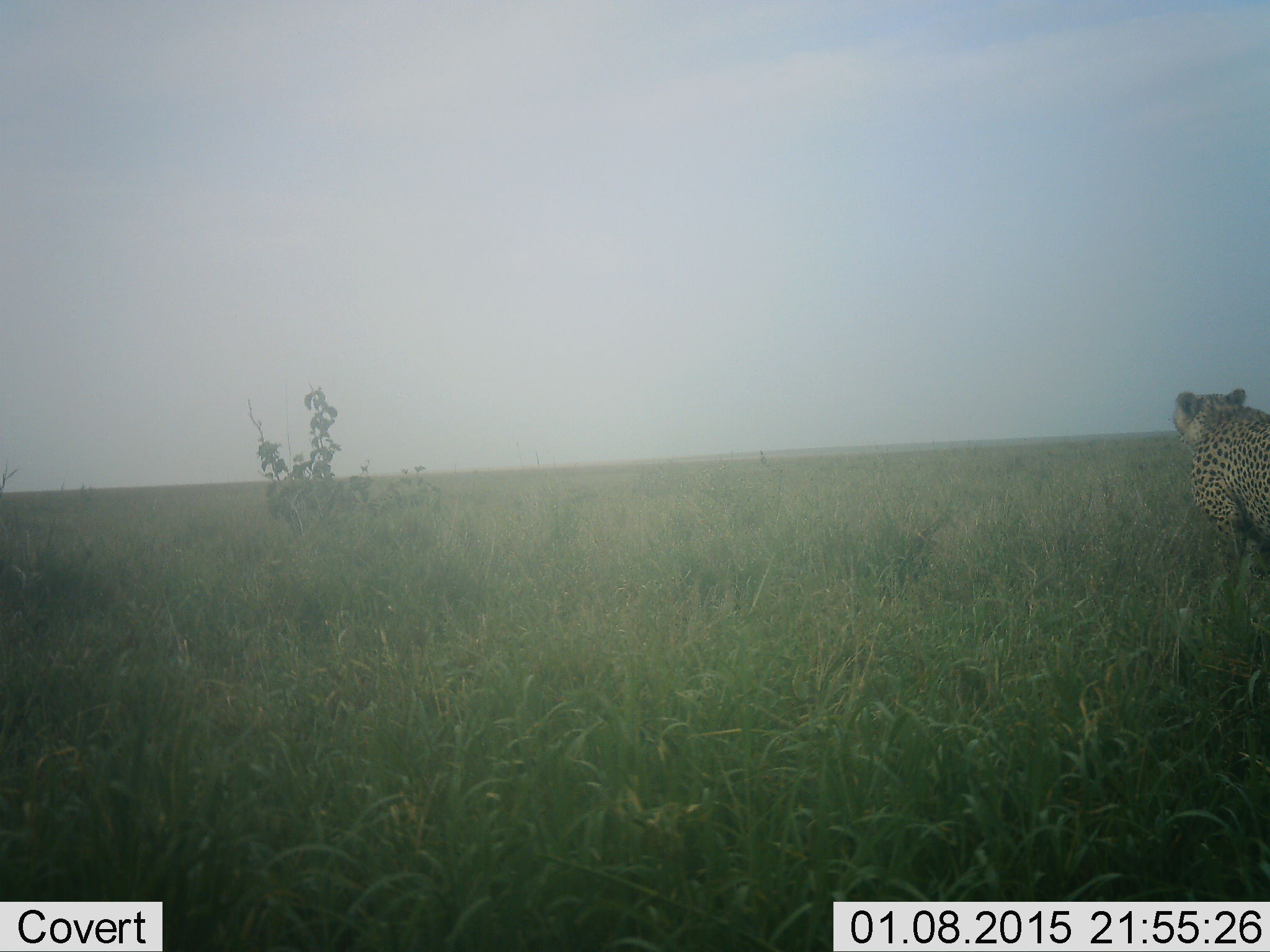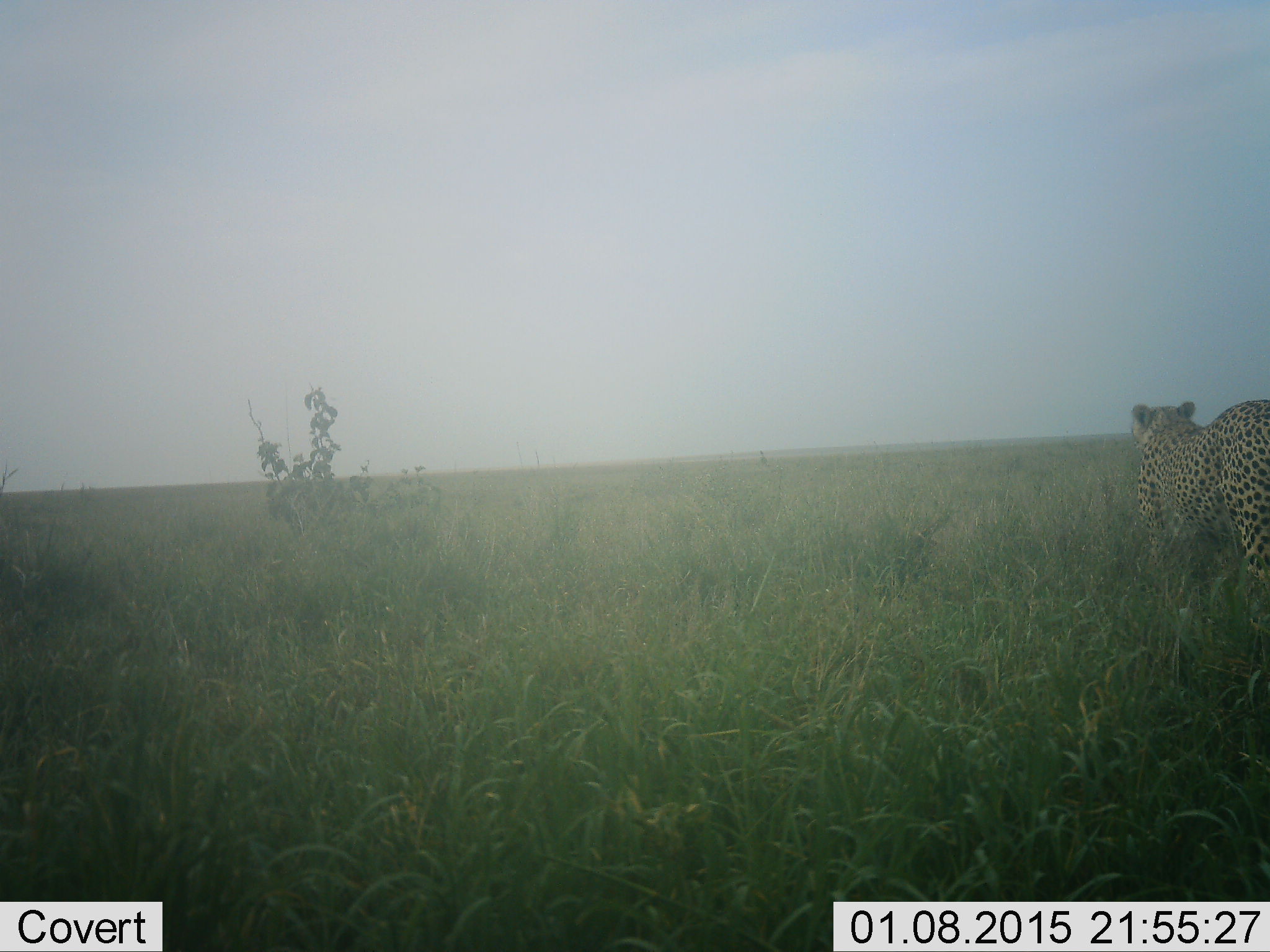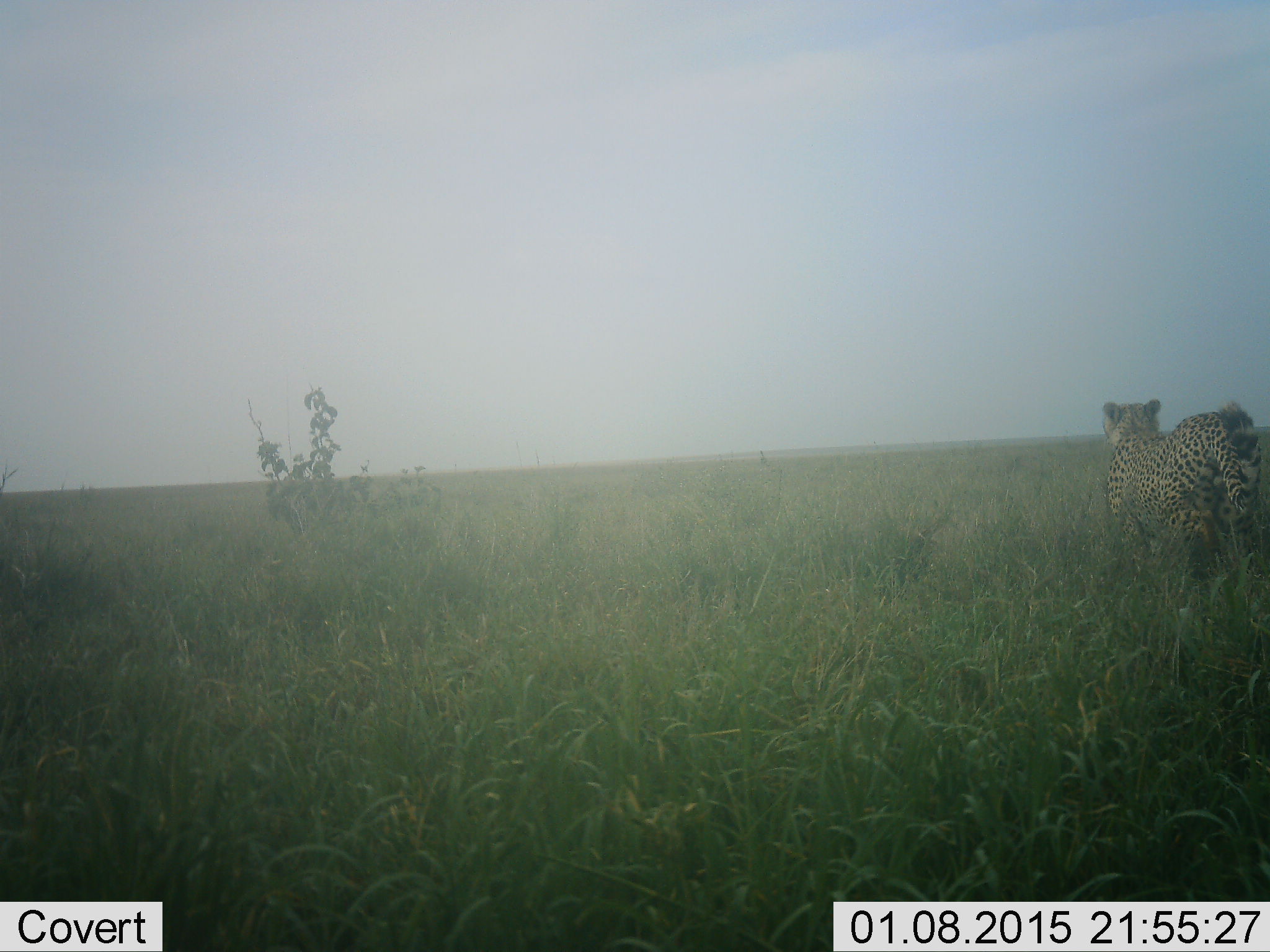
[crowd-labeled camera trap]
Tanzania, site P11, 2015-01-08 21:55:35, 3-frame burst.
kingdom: Animalia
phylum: Chordata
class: Mammalia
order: Carnivora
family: Felidae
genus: Acinonyx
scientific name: Acinonyx jubatus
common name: cheetah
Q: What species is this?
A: Cheetah (Acinonyx jubatus).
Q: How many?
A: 1.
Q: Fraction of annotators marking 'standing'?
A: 30%.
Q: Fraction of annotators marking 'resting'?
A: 0%.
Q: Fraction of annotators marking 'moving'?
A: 70%.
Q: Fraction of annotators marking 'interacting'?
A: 0%.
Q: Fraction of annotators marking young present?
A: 0%.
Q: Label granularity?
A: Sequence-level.